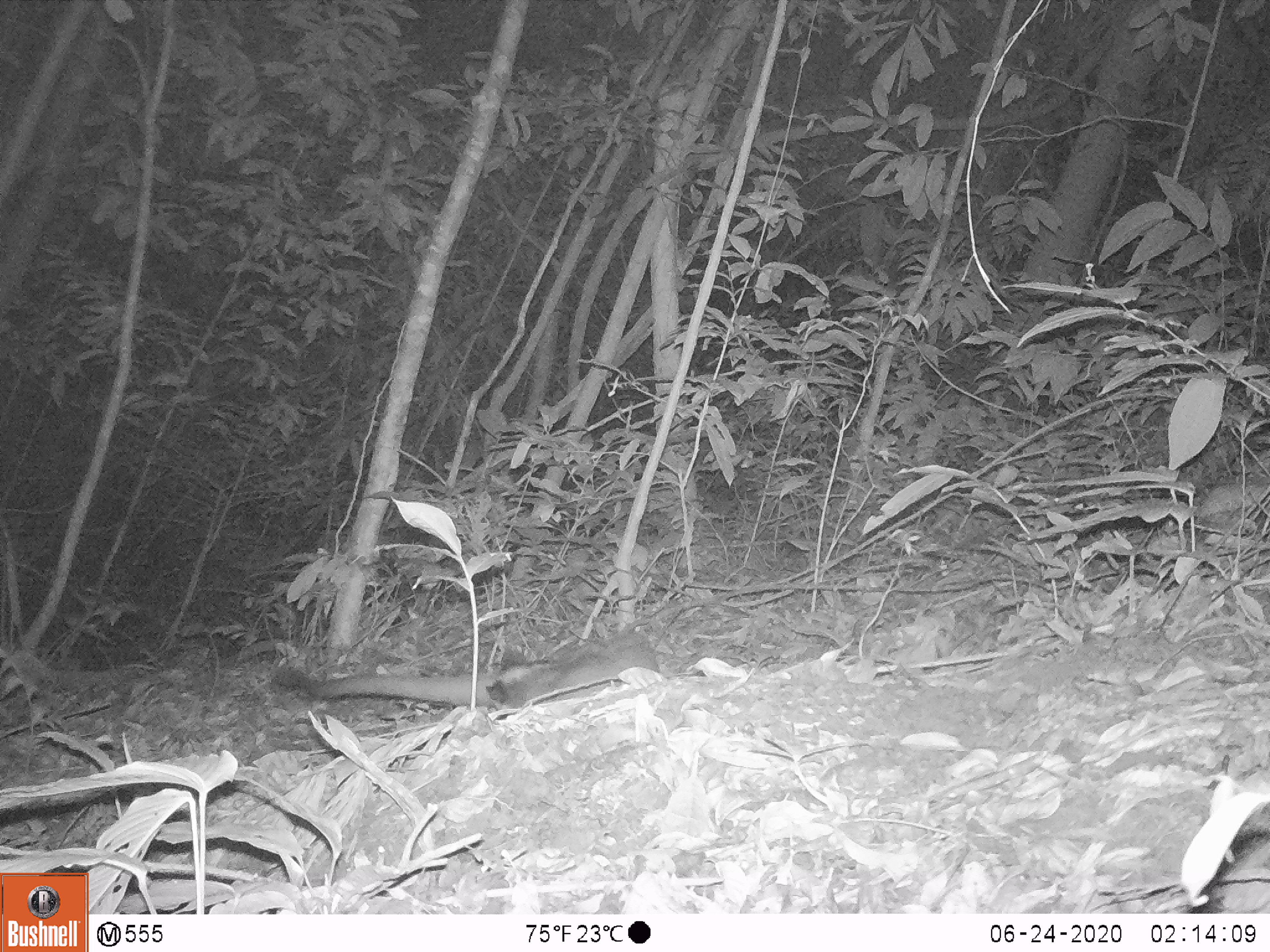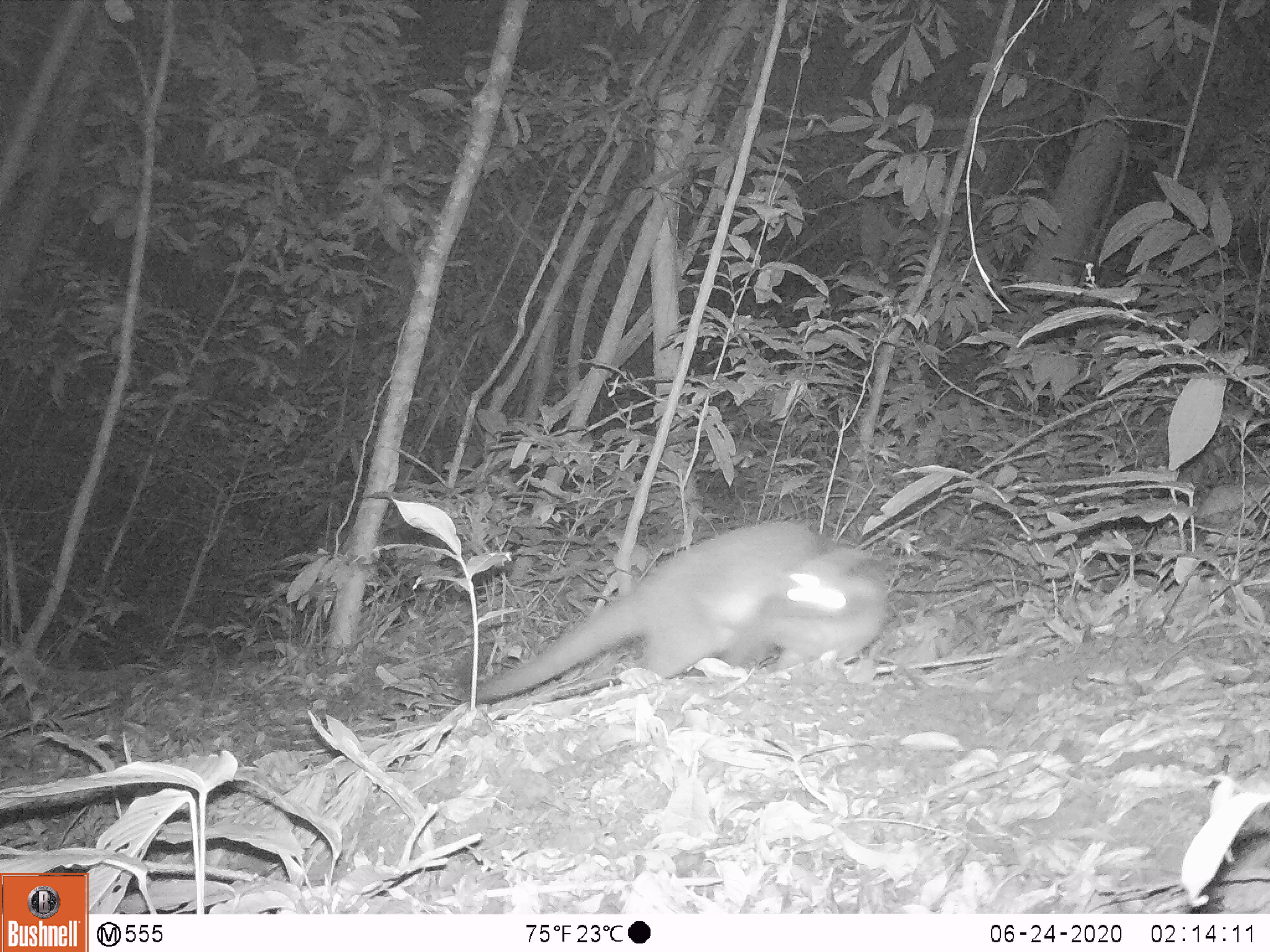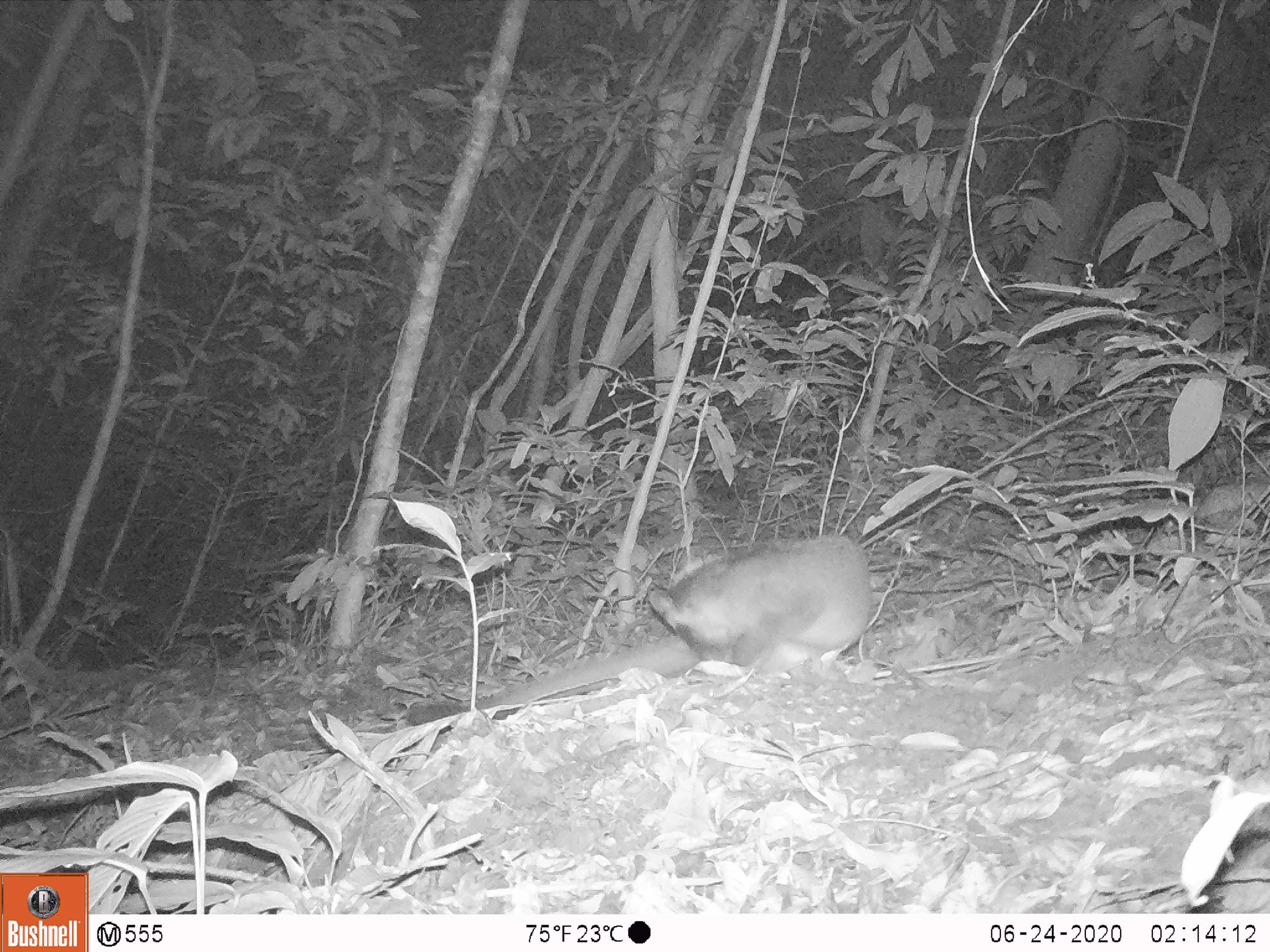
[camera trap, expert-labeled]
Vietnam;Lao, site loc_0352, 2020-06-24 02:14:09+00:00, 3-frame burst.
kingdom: Animalia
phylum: Chordata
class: Mammalia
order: Carnivora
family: Viverridae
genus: Paguma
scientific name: Paguma larvata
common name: masked palm civet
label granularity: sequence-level